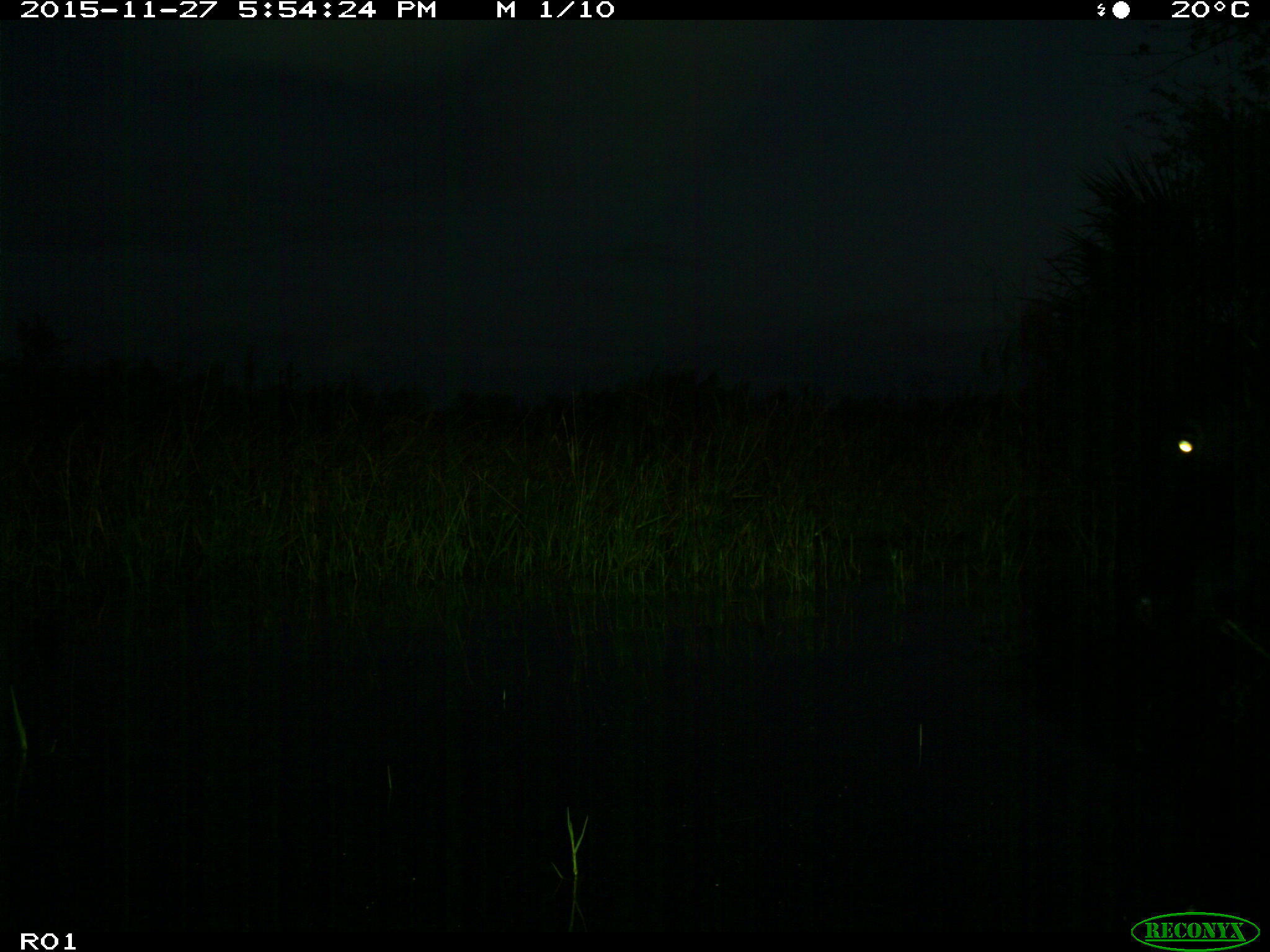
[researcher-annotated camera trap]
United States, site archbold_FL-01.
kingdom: Animalia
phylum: Chordata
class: Mammalia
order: Artiodactyla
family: Bovidae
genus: Bos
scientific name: Bos taurus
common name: domestic cow